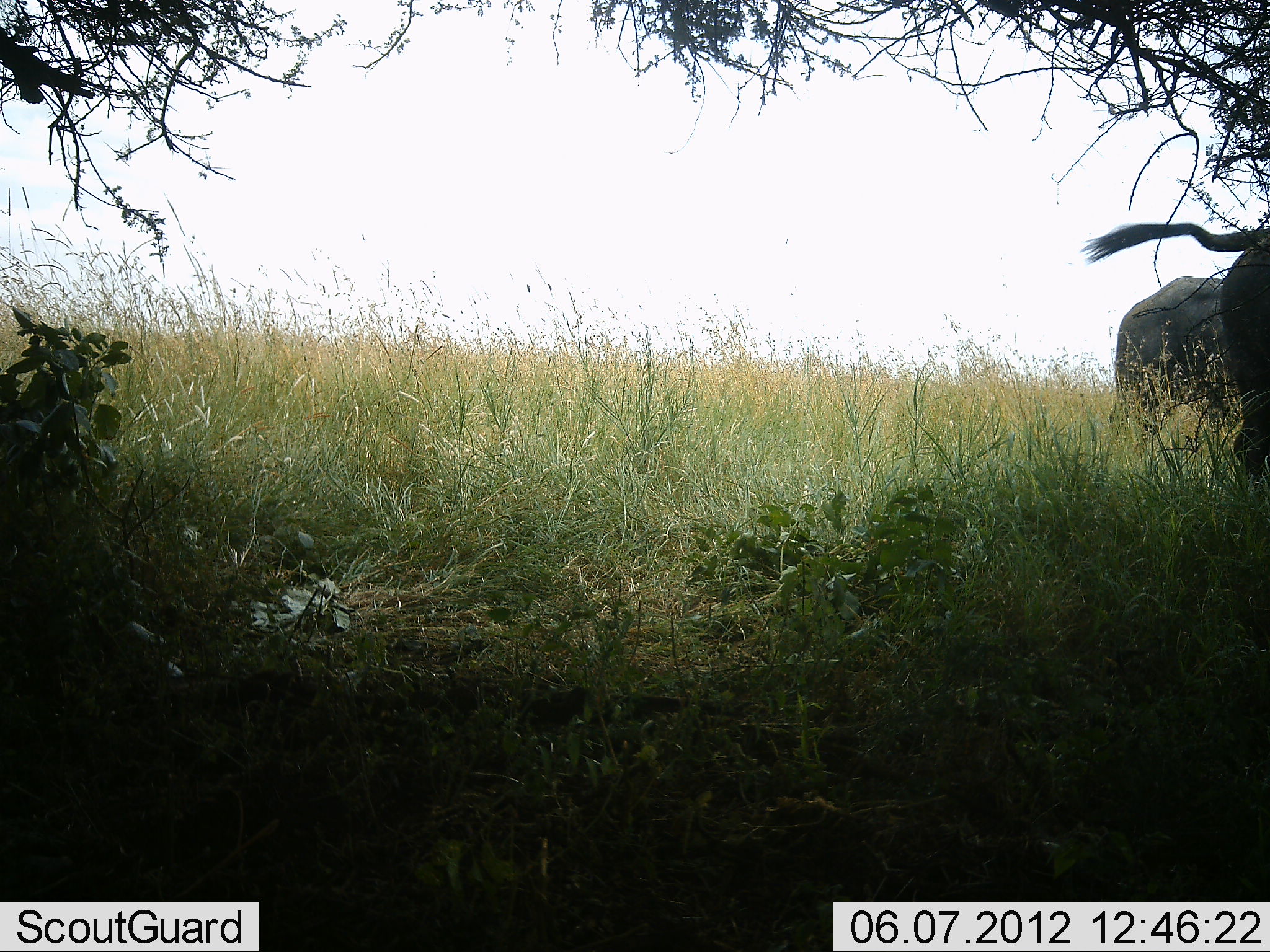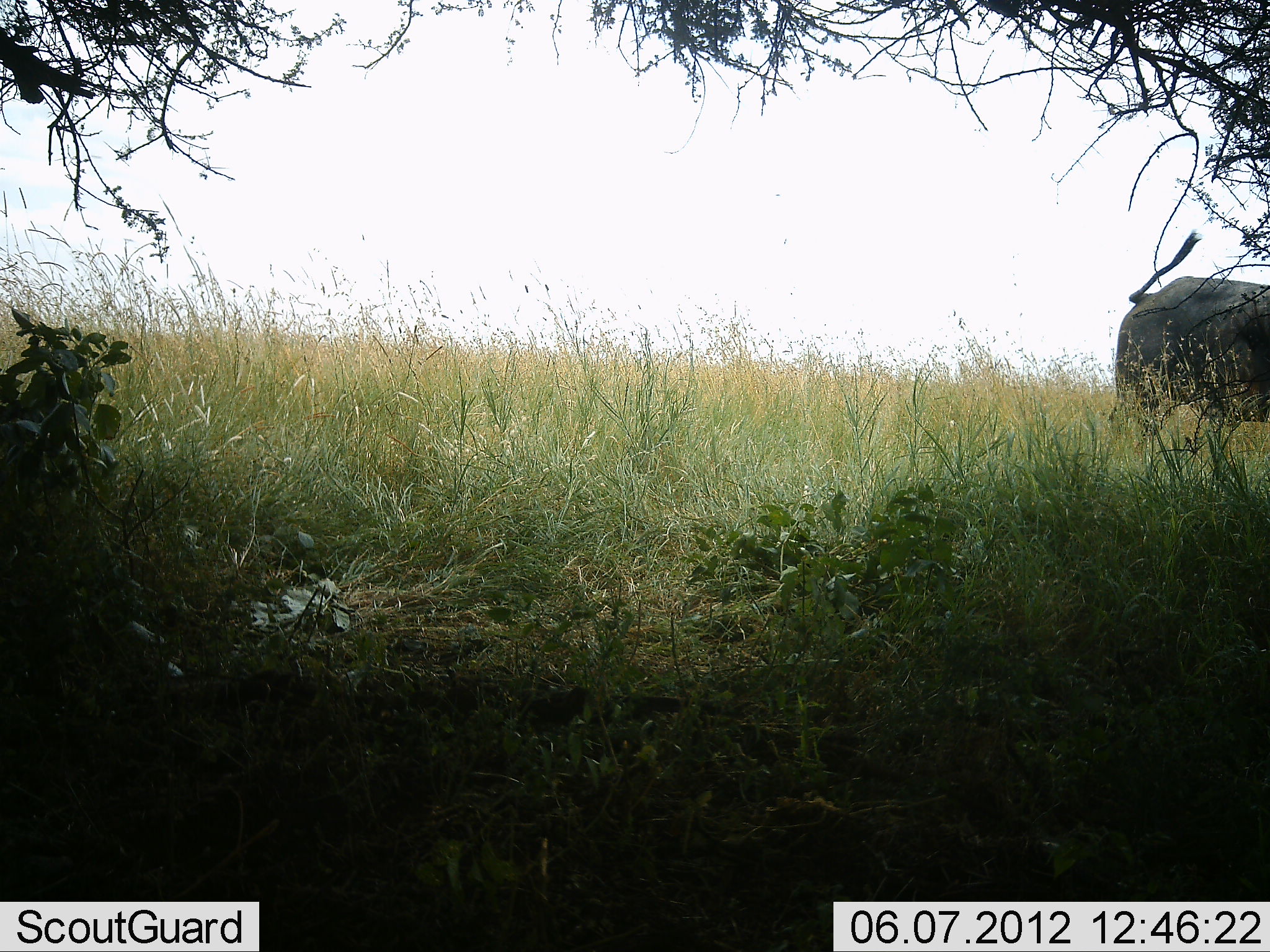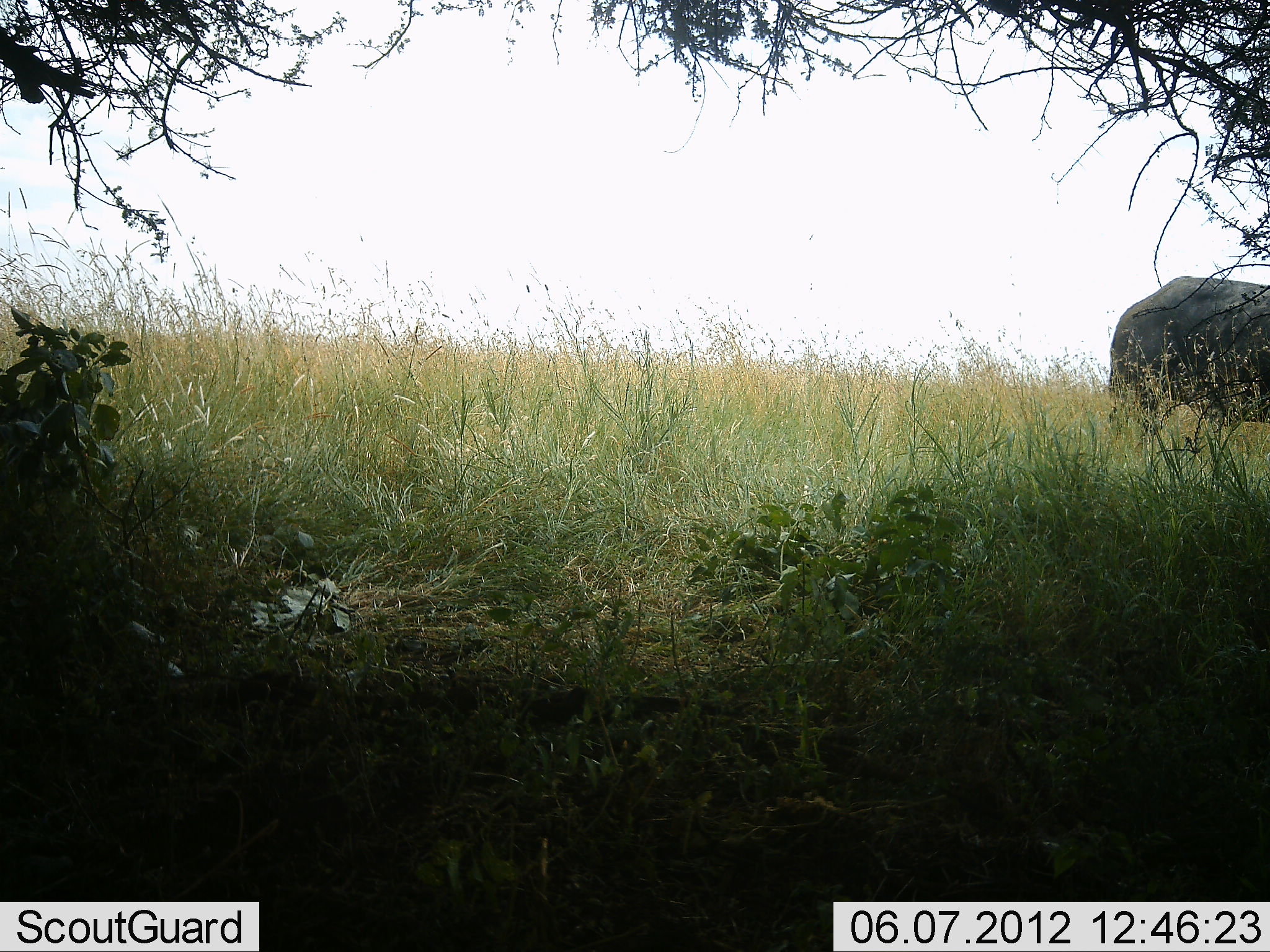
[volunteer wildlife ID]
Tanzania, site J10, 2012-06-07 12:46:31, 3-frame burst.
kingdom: Animalia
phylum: Chordata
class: Mammalia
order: Artiodactyla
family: Bovidae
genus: Syncerus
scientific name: Syncerus caffer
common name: cape buffalo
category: buffalo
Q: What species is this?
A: Buffalo (cape buffalo) (Syncerus caffer).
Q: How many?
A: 2.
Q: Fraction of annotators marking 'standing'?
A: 70%.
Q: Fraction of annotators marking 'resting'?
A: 0%.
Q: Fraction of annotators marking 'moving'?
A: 70%.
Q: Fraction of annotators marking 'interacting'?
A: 0%.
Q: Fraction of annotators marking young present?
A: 0%.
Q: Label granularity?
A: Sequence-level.